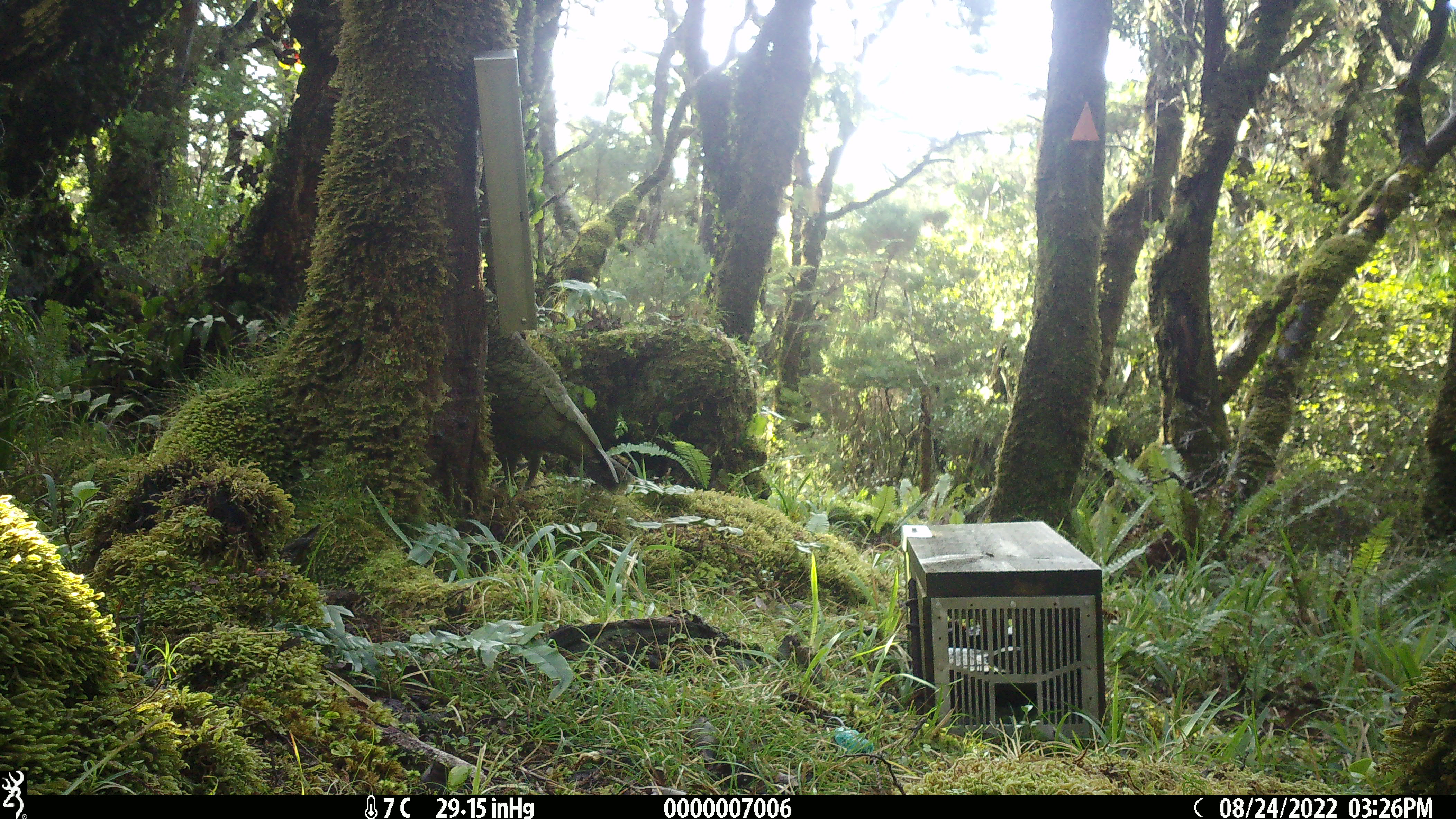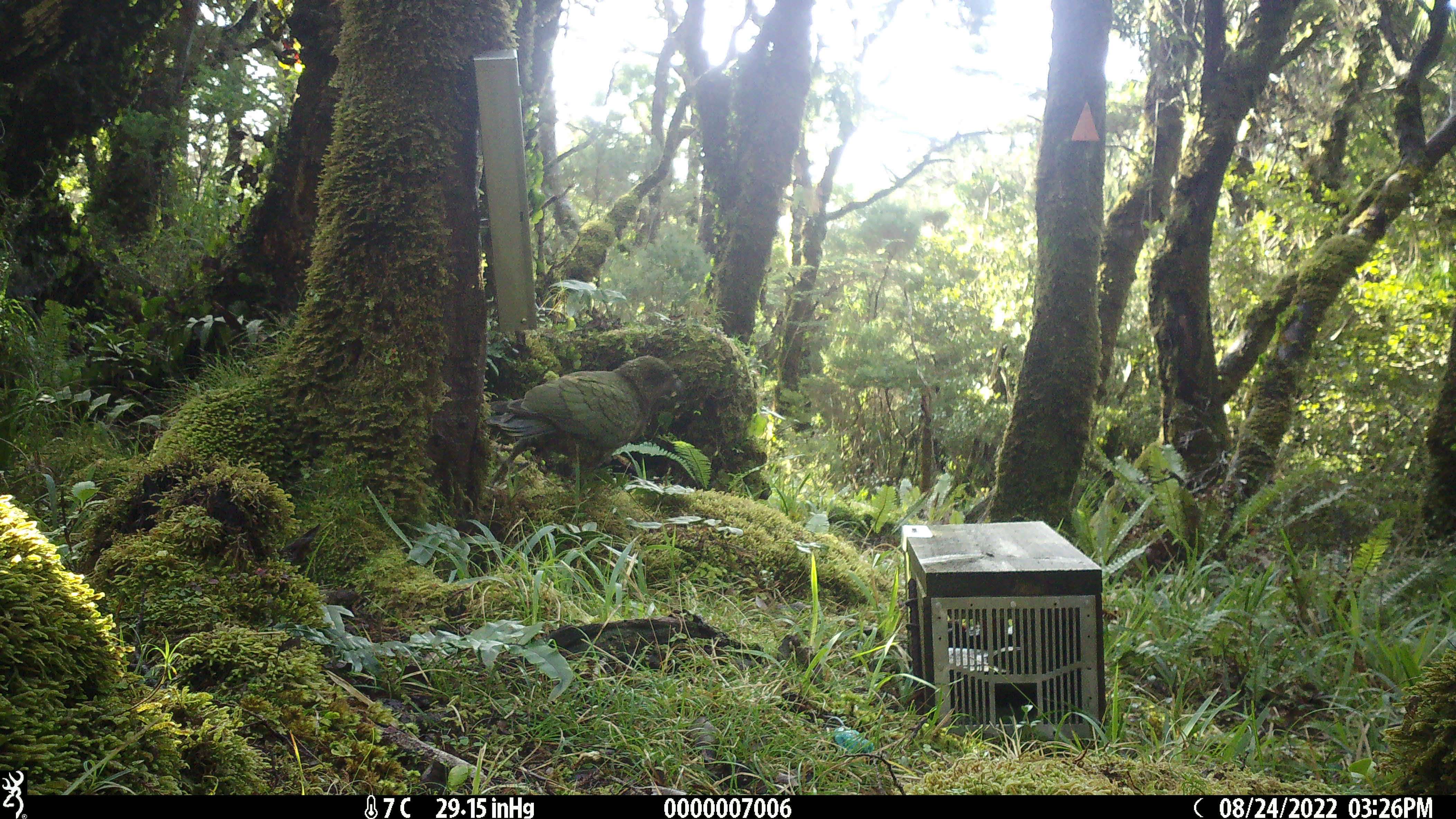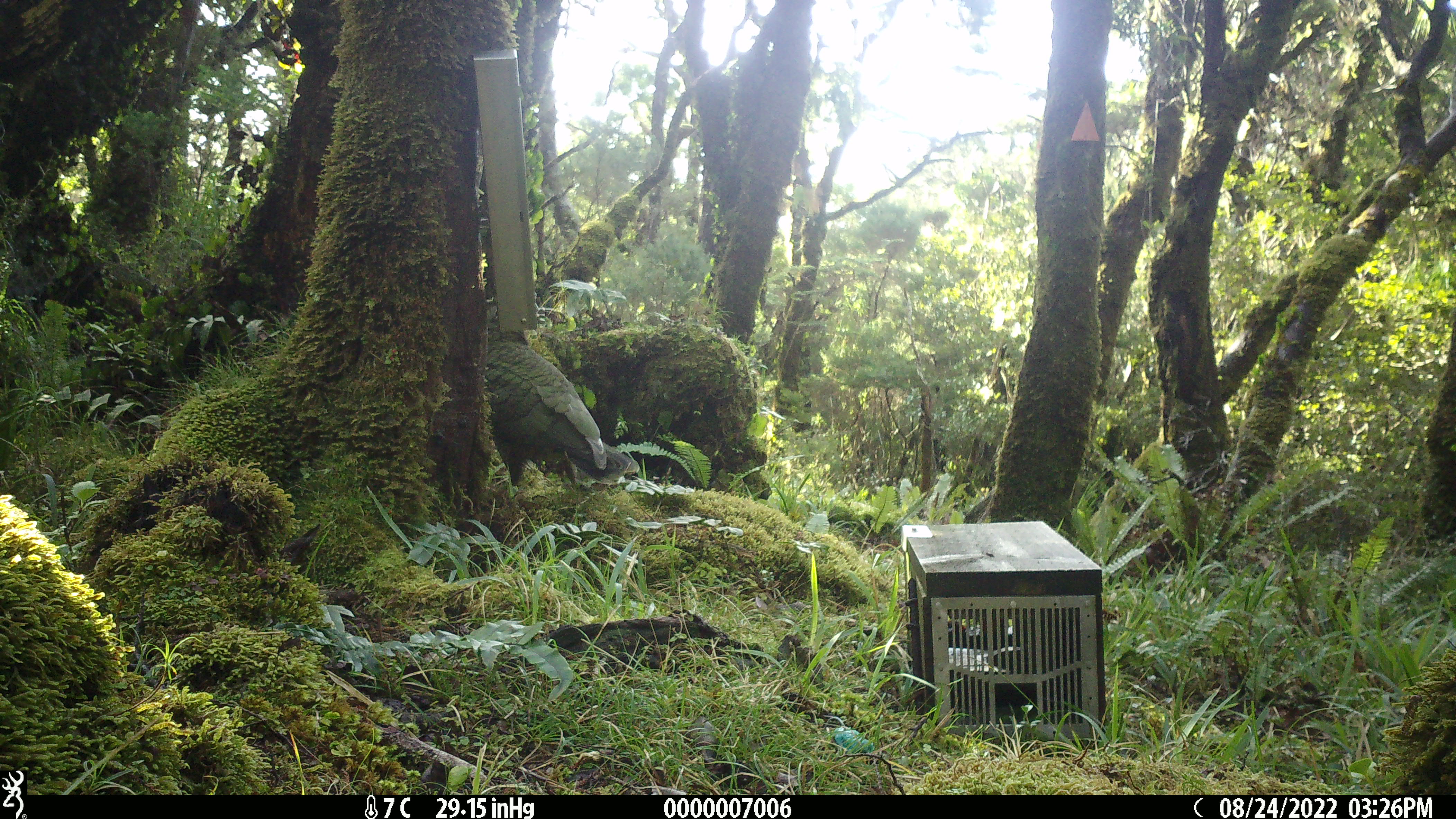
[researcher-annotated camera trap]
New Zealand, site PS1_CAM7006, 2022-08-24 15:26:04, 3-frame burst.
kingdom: Animalia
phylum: Chordata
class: Aves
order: Psittaciformes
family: Strigopidae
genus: Nestor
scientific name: Nestor notabilis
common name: kea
Kea (Nestor notabilis).